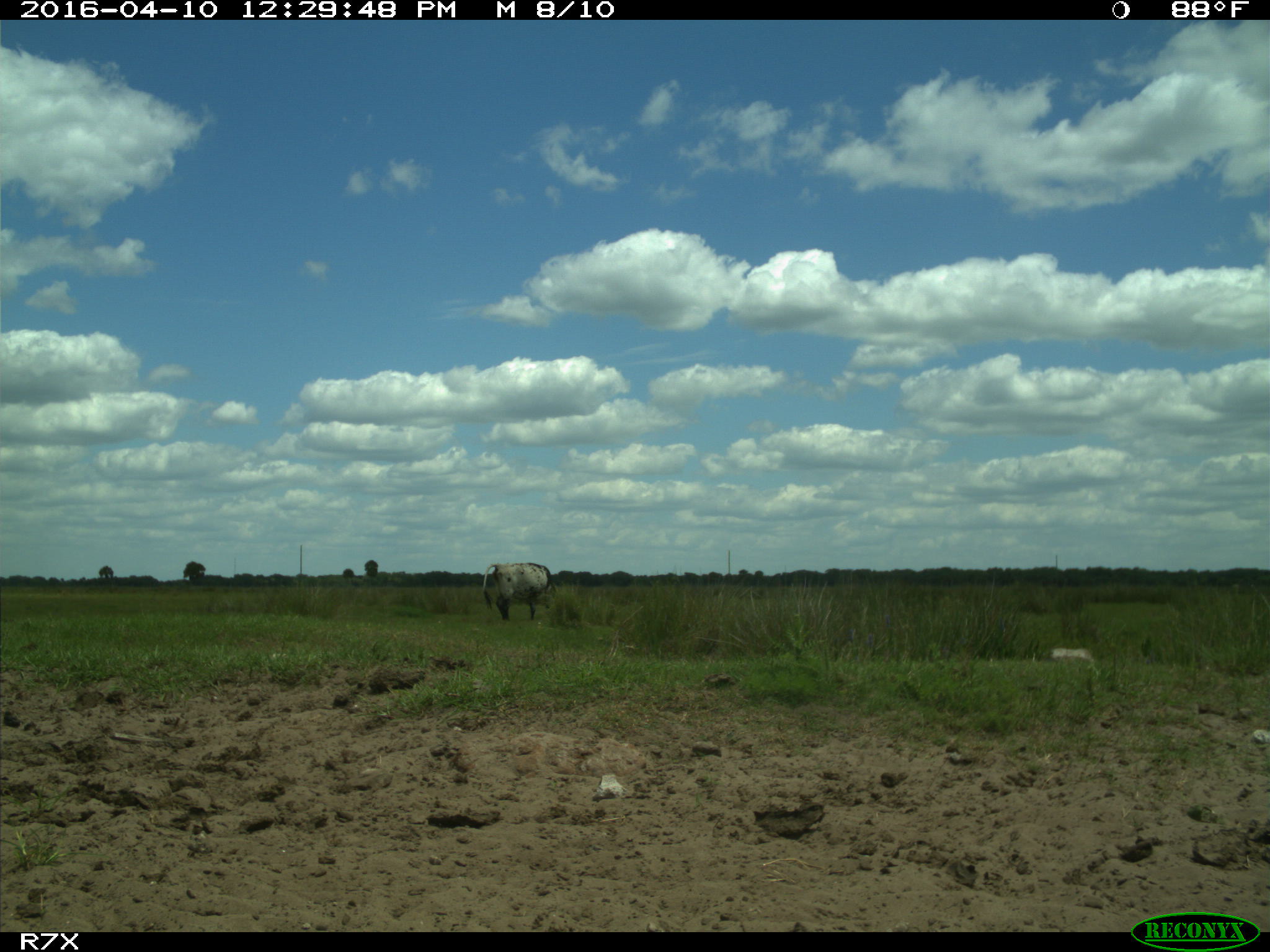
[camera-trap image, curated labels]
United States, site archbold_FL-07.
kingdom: Animalia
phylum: Chordata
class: Mammalia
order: Artiodactyla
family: Bovidae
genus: Bos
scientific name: Bos taurus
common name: domestic cow